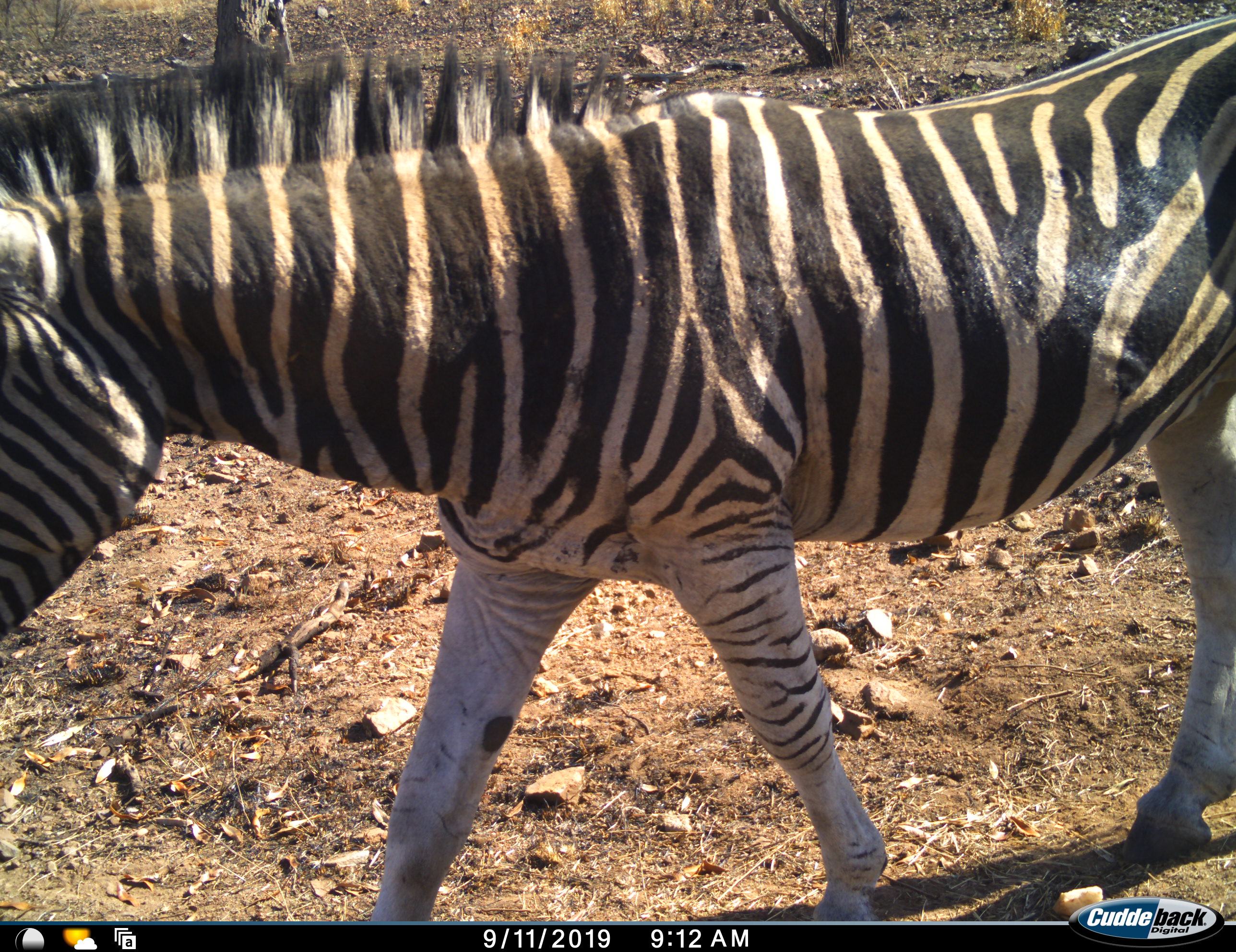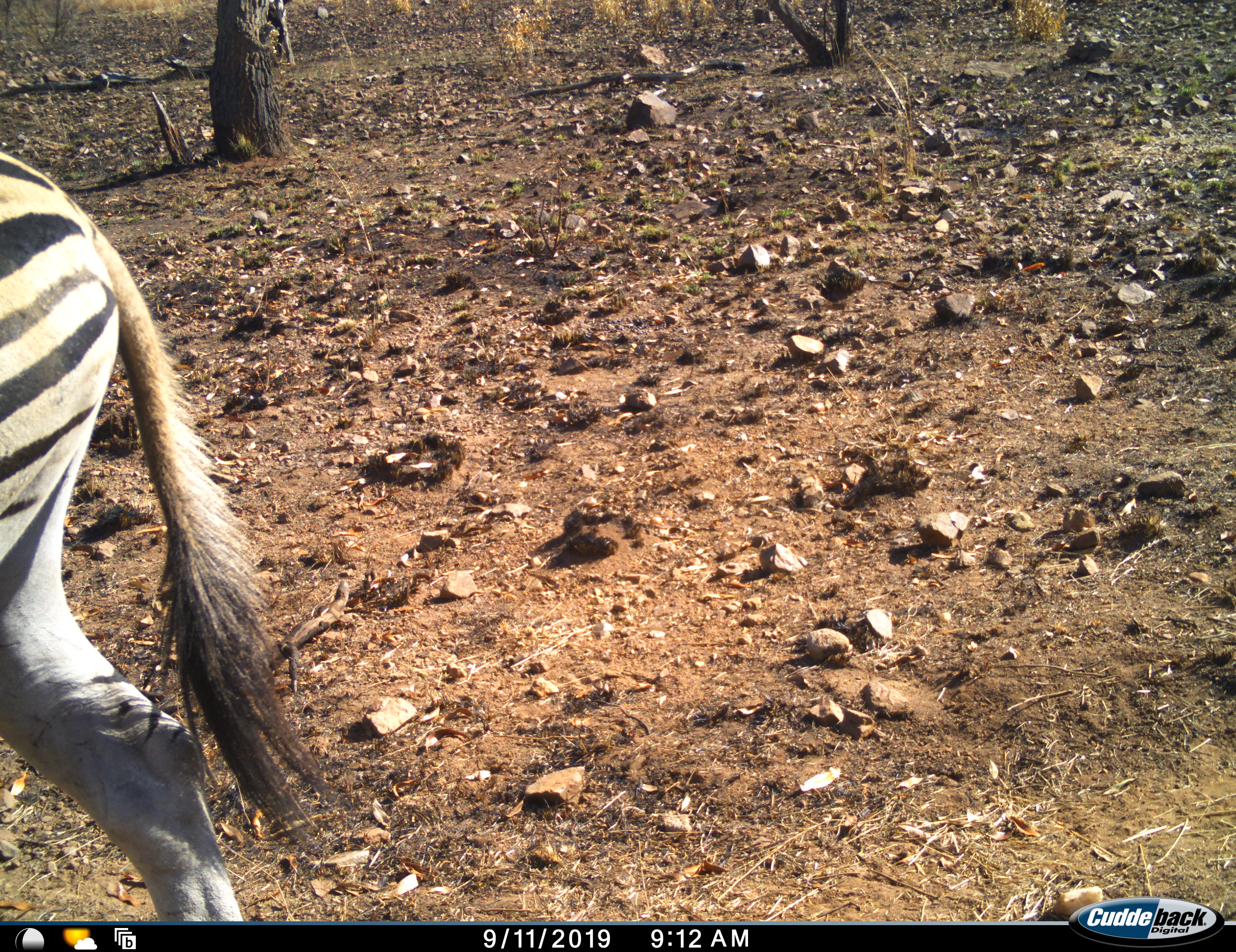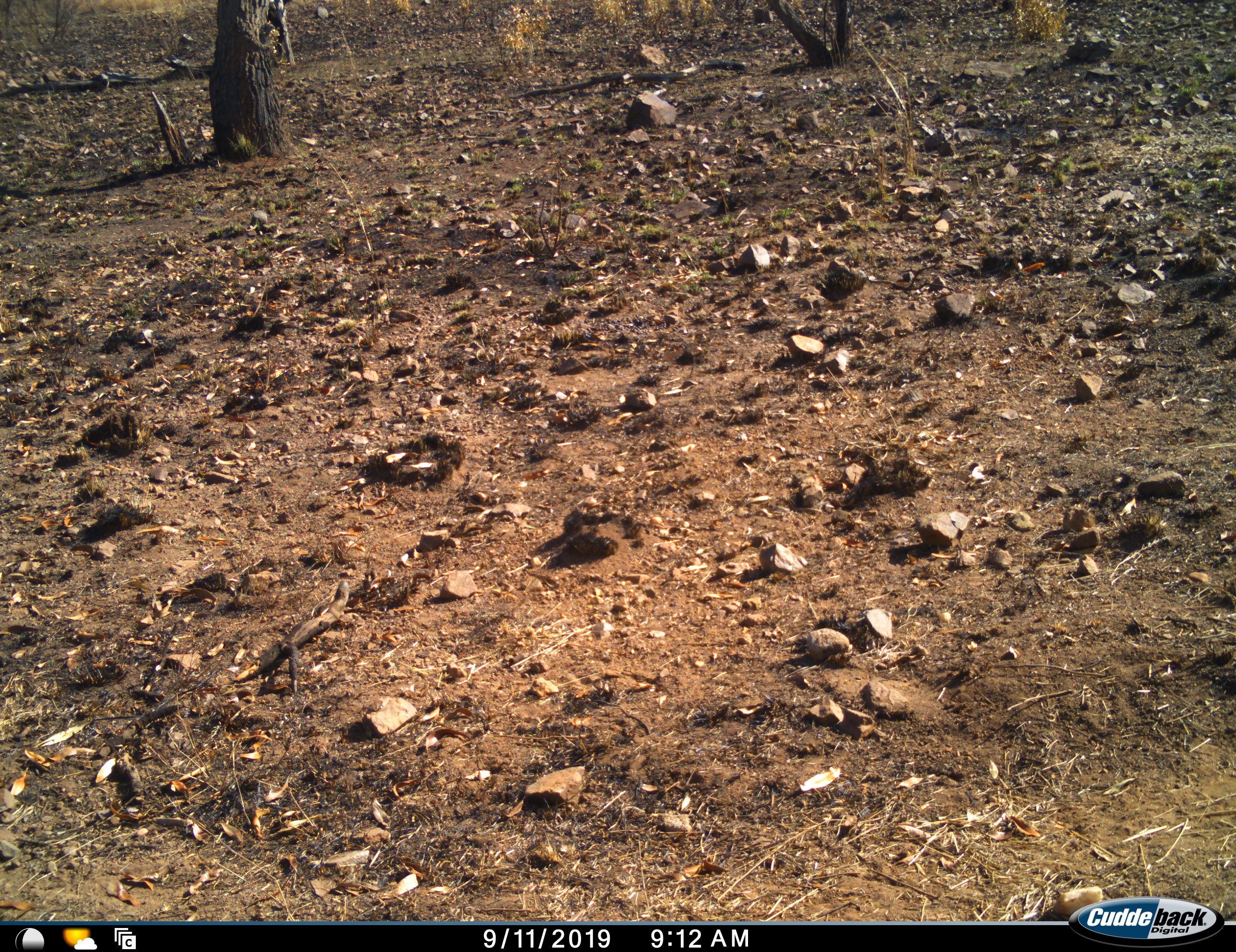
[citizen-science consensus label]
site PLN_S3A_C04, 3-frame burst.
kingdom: Animalia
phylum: Chordata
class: Mammalia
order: Perissodactyla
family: Equidae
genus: Equus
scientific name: Equus quagga burchellii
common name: burchell's zebra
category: zebraburchells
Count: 1.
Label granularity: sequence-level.